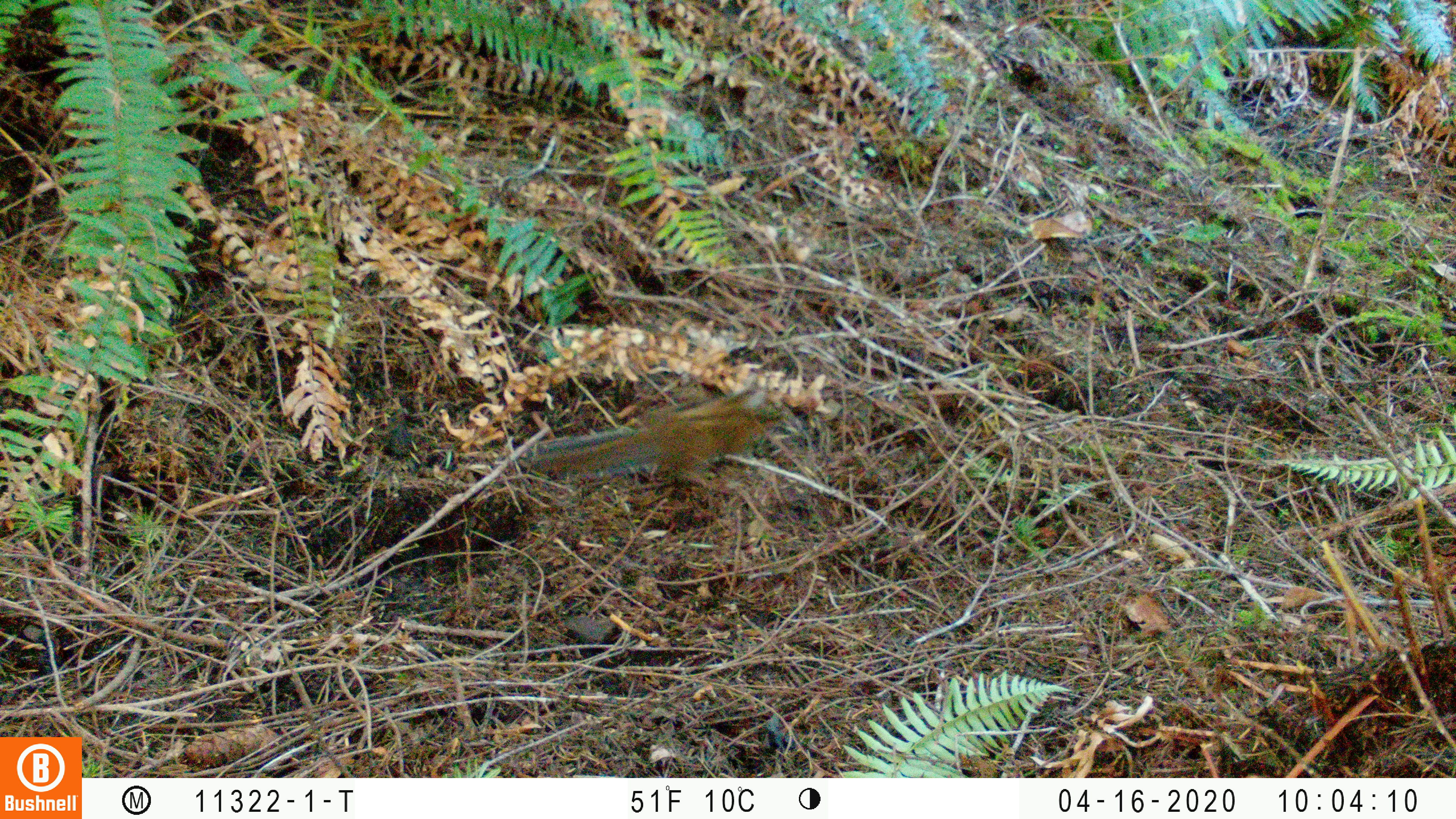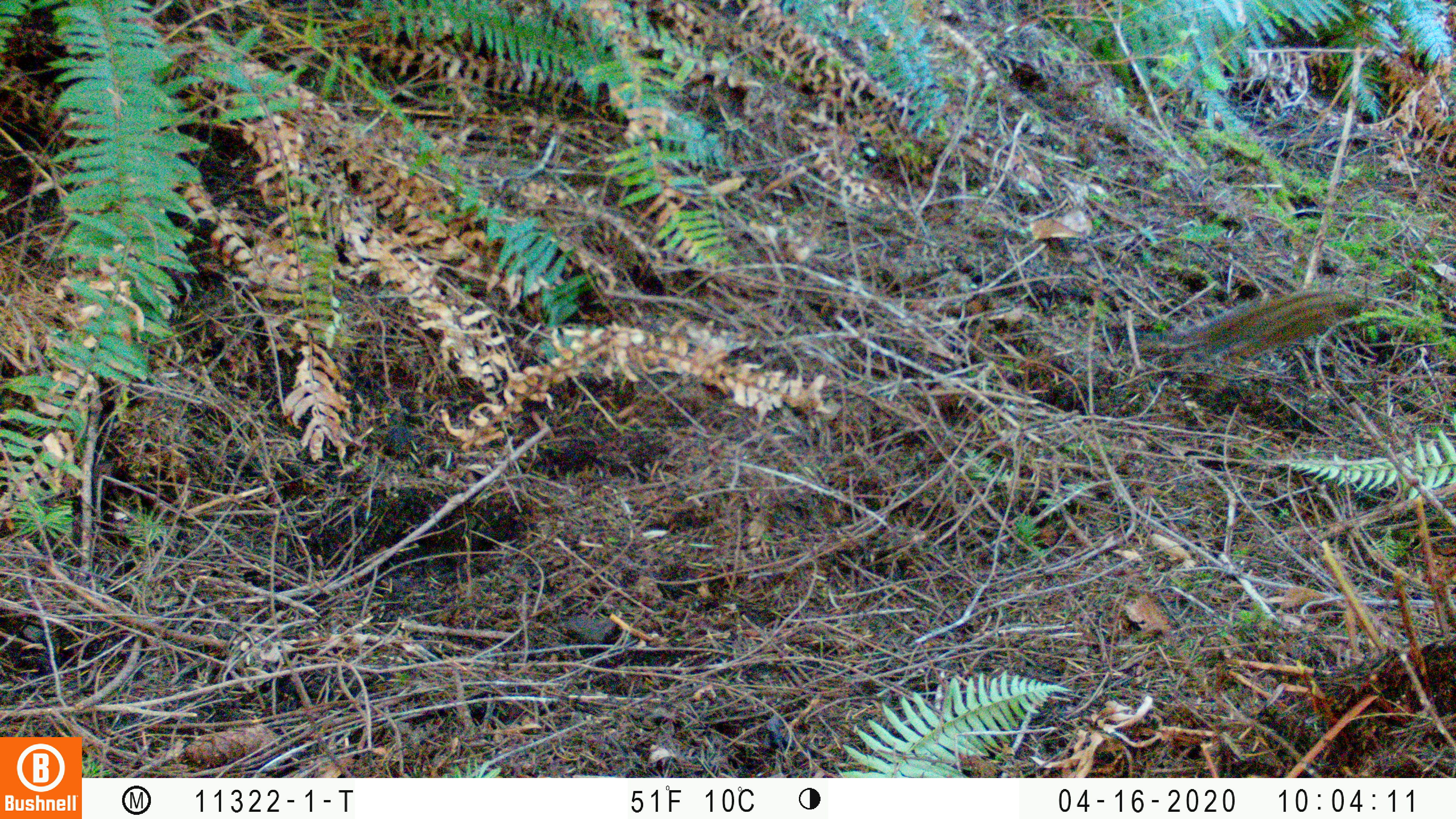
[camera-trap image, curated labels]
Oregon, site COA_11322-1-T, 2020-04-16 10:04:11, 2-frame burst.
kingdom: Animalia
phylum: Chordata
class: Mammalia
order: Rodentia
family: Sciuridae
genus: Neotamias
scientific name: Neotamias townsendii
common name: townsend's chipmunk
Townsend's chipmunk (Neotamias townsendii).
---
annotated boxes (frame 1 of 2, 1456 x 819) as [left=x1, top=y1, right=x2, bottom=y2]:
townsend's chipmunk: [left=520, top=367, right=790, bottom=491]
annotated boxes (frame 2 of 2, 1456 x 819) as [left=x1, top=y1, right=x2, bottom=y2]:
townsend's chipmunk: [left=1161, top=280, right=1372, bottom=369]